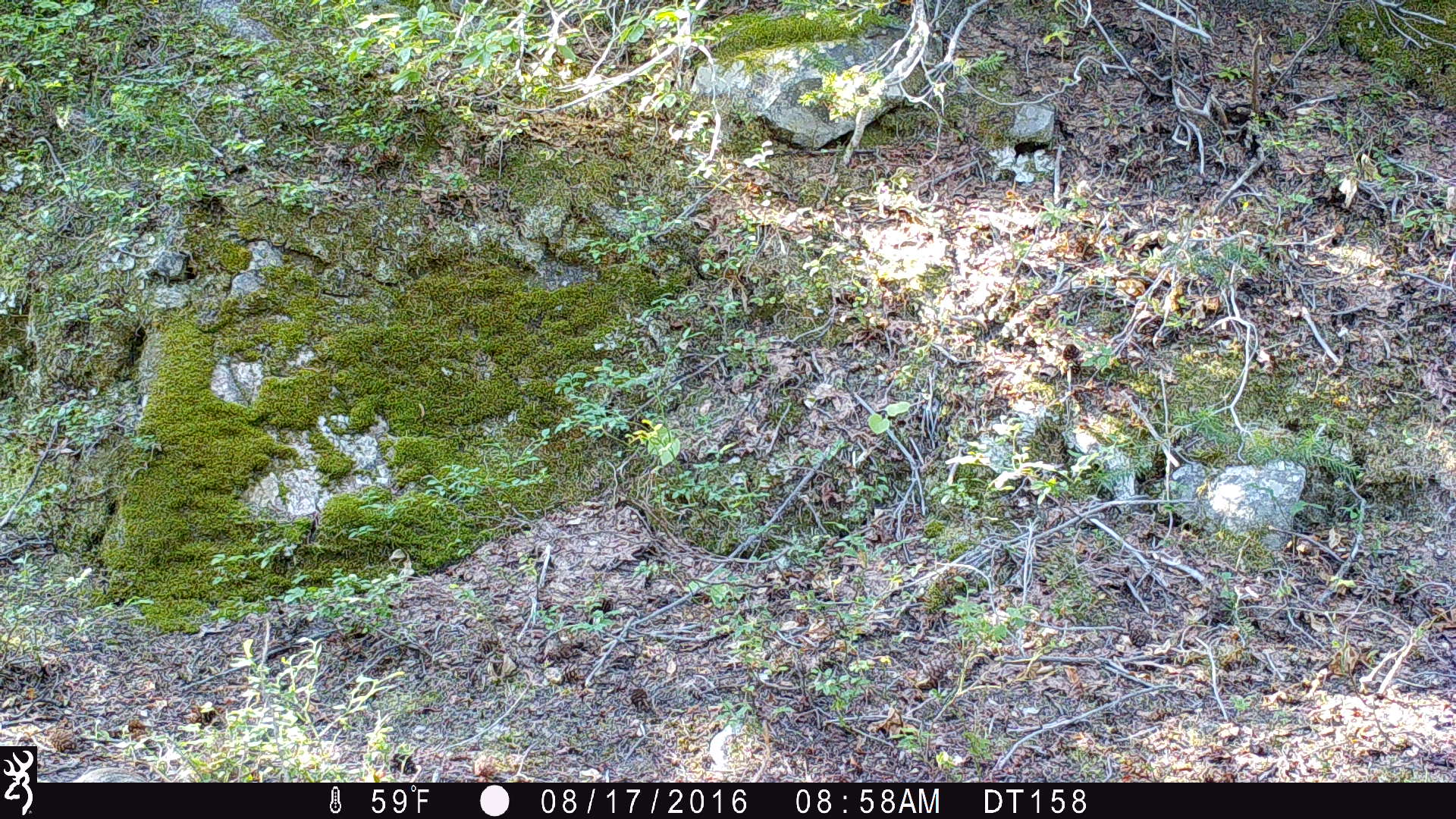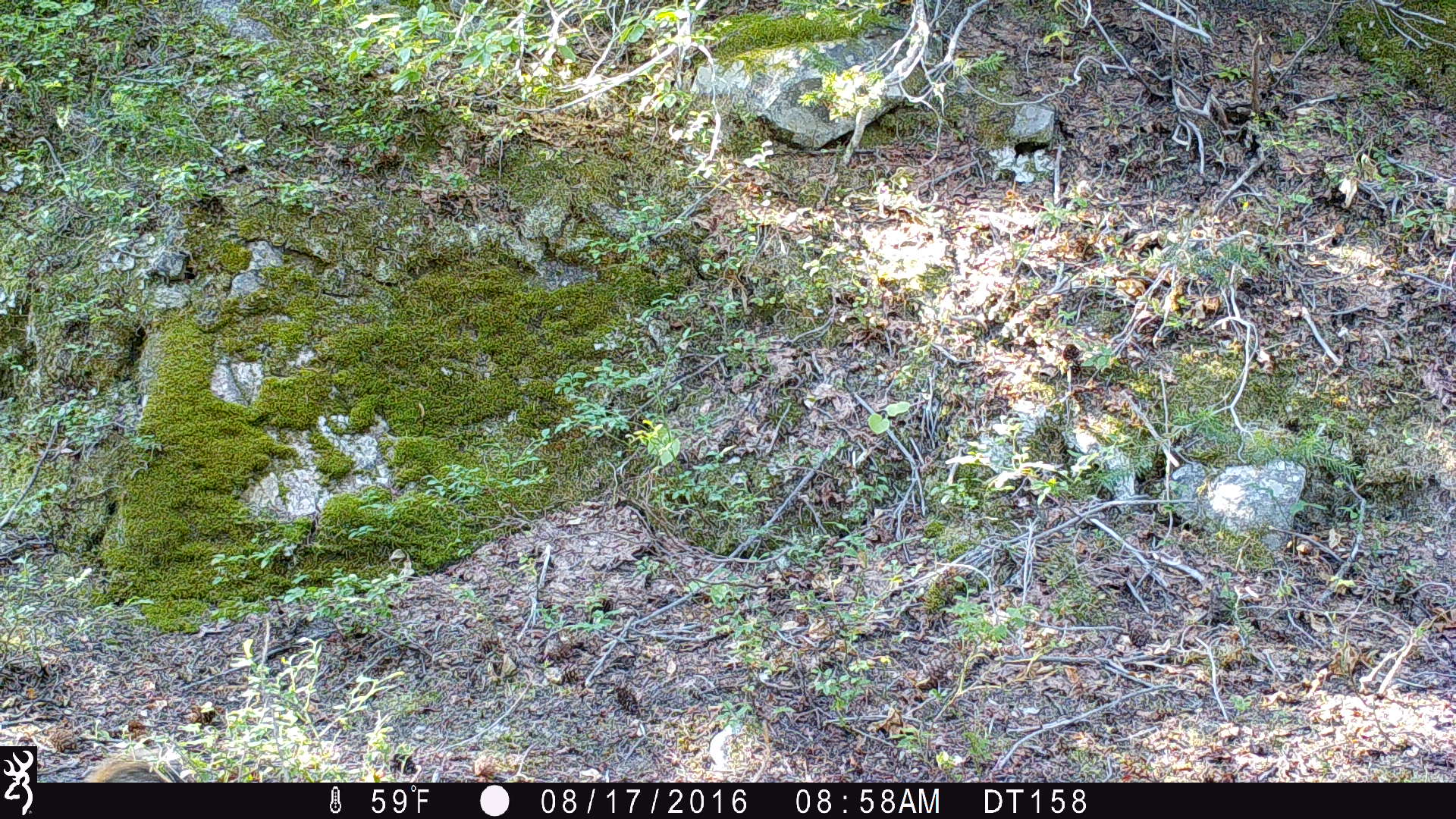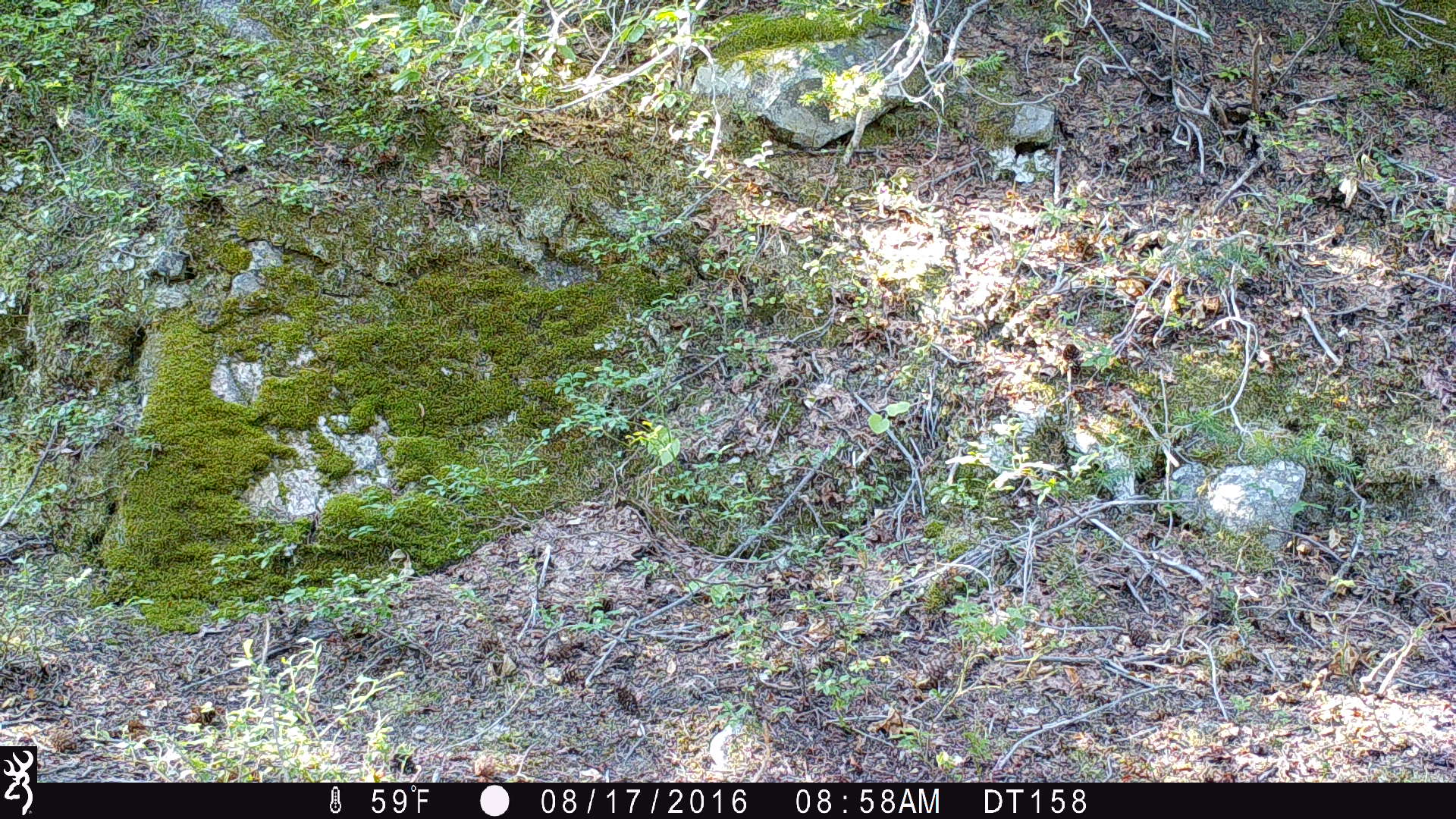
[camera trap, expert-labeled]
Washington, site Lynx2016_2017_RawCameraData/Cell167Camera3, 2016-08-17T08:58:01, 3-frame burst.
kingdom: Animalia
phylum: Chordata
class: Mammalia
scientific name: Mammalia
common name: small mammal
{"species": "small mammal (Mammalia)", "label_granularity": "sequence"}